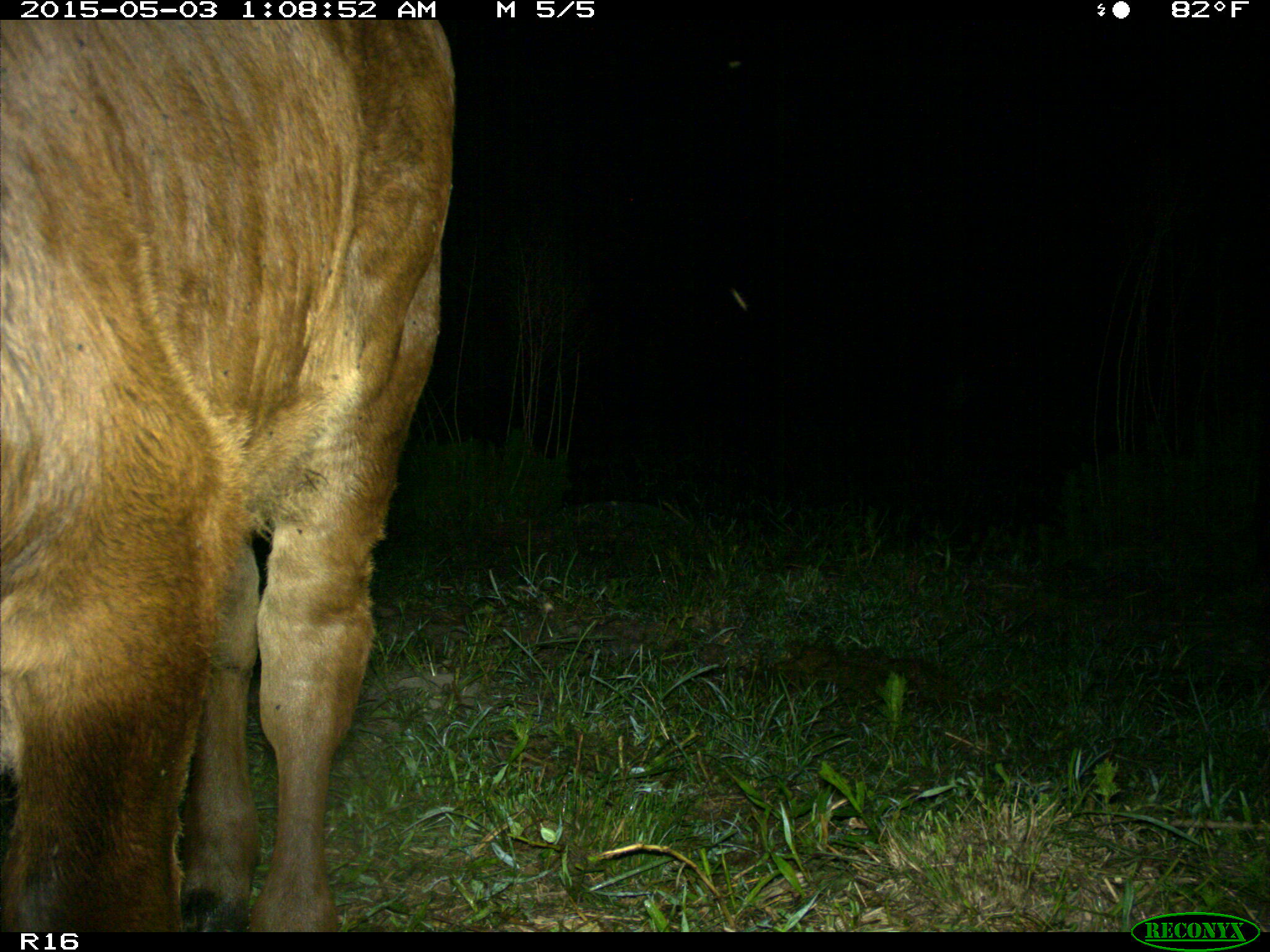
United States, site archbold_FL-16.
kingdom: Animalia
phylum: Chordata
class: Mammalia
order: Artiodactyla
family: Bovidae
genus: Bos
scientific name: Bos taurus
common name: domestic cow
Bos taurus (domestic cow).